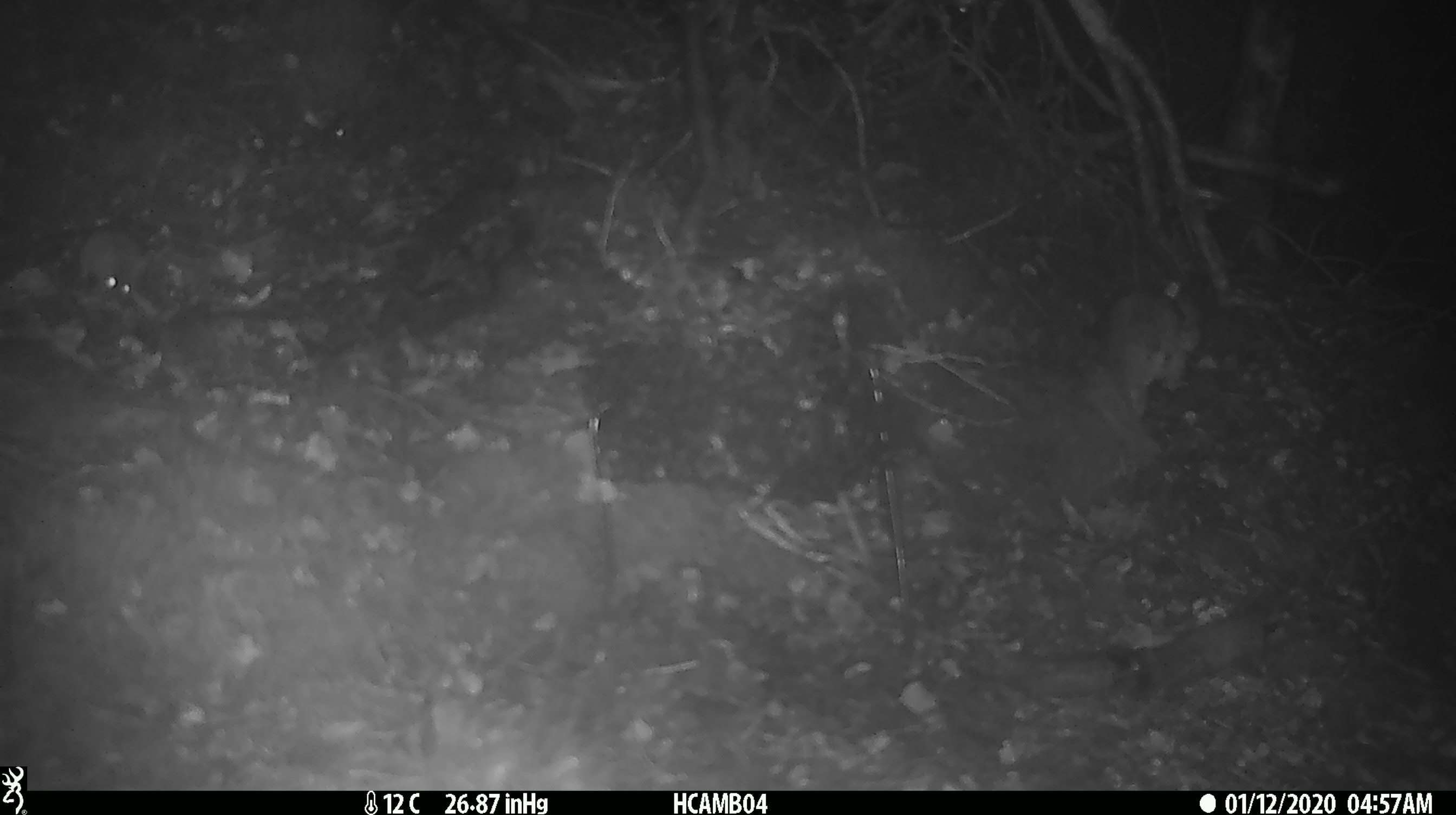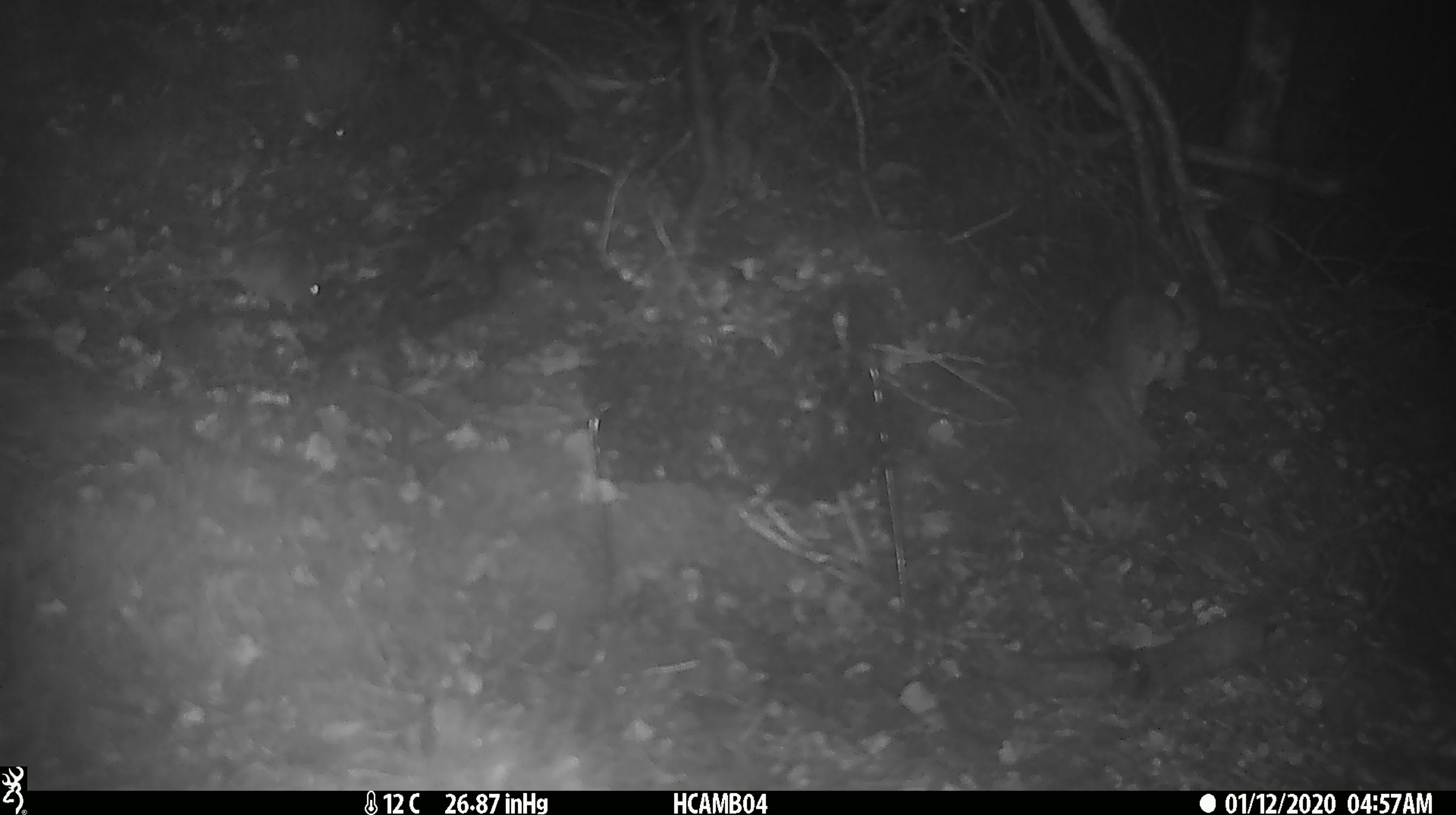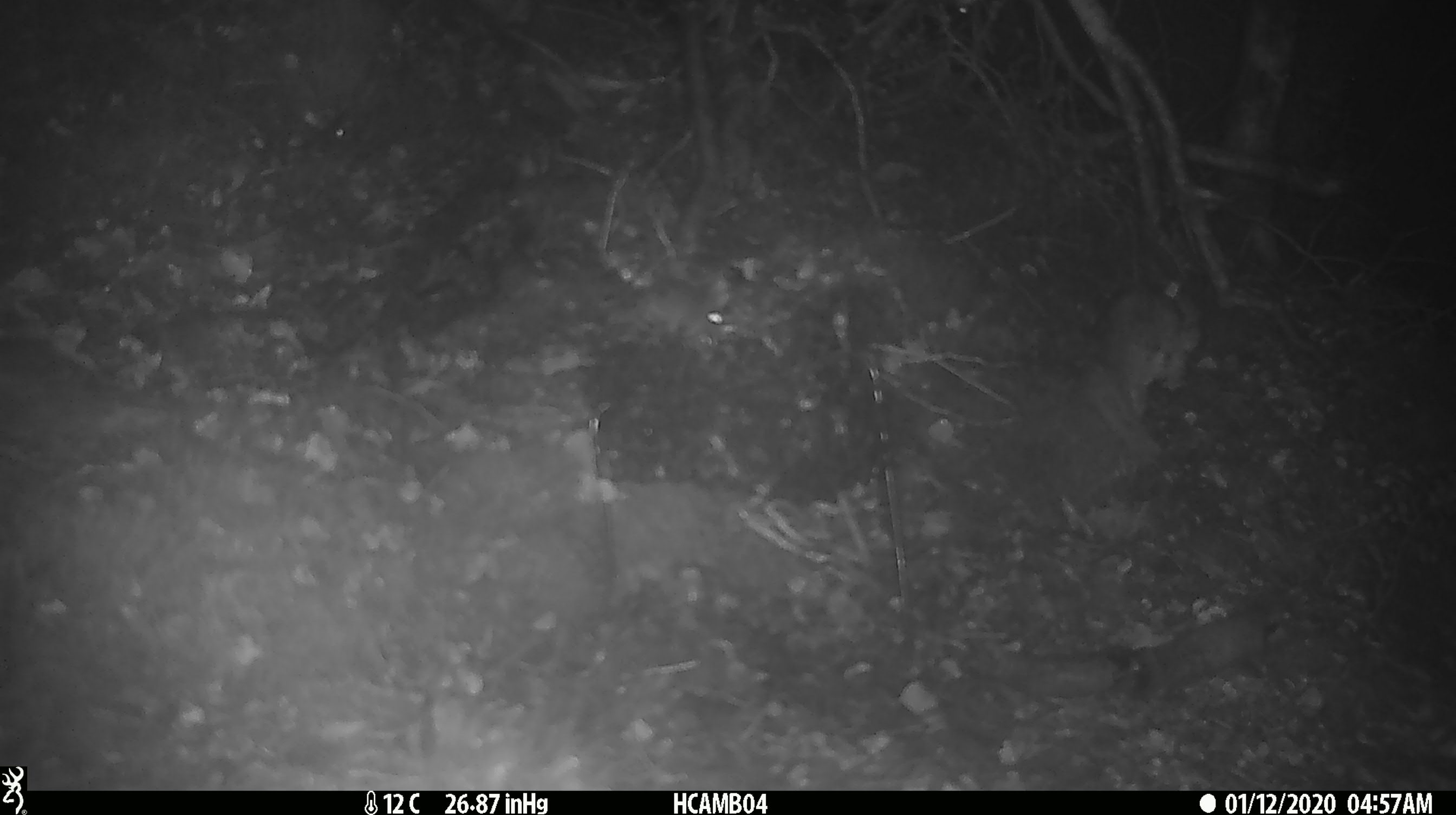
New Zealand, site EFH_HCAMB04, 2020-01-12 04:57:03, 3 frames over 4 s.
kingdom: Animalia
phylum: Chordata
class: Mammalia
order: Rodentia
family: Muridae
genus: Mus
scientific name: Mus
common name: mouse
Mouse (Mus).